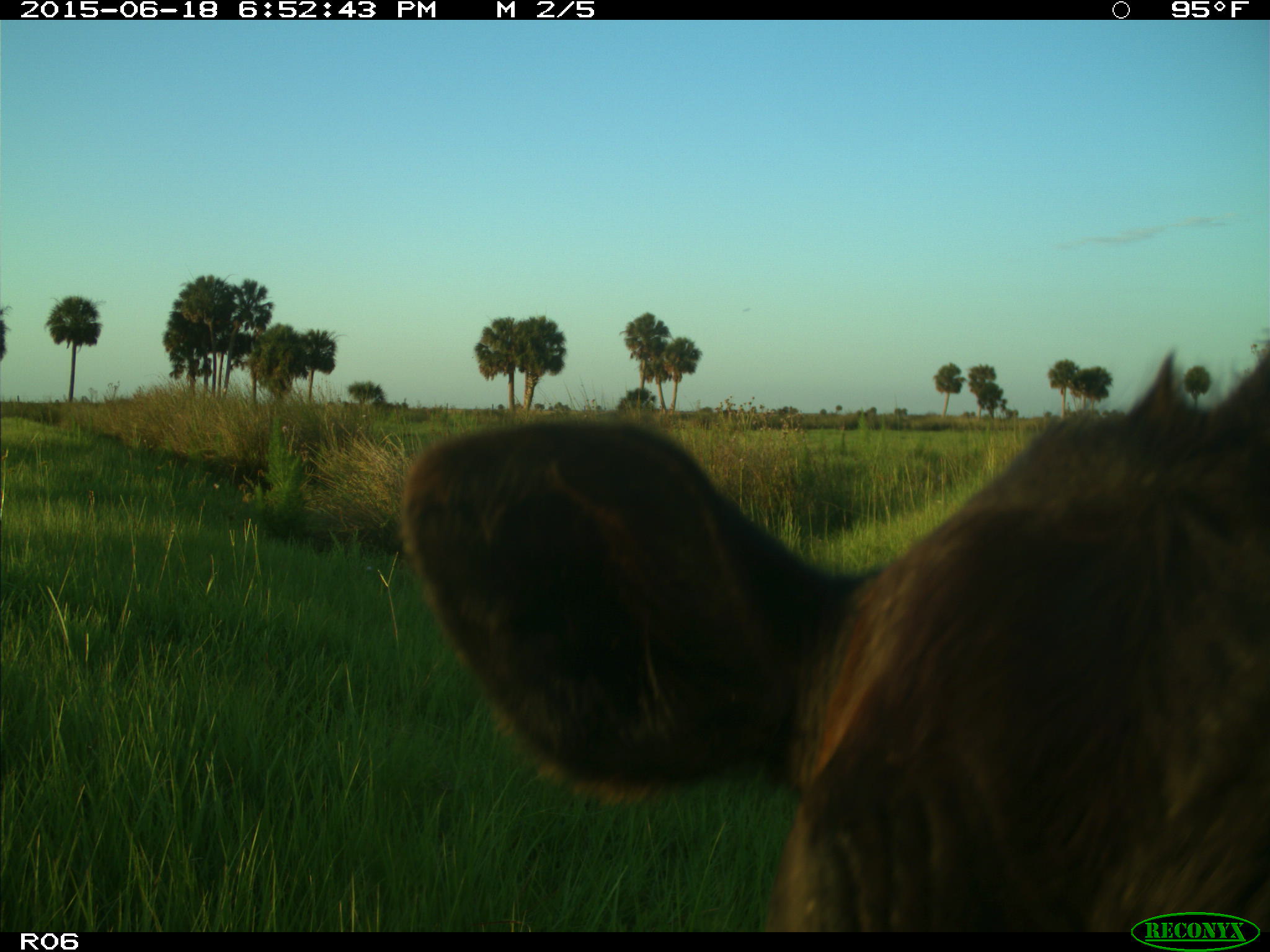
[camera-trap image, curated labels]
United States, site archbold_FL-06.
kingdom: Animalia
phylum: Chordata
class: Mammalia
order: Artiodactyla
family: Bovidae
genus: Bos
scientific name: Bos taurus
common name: domestic cow